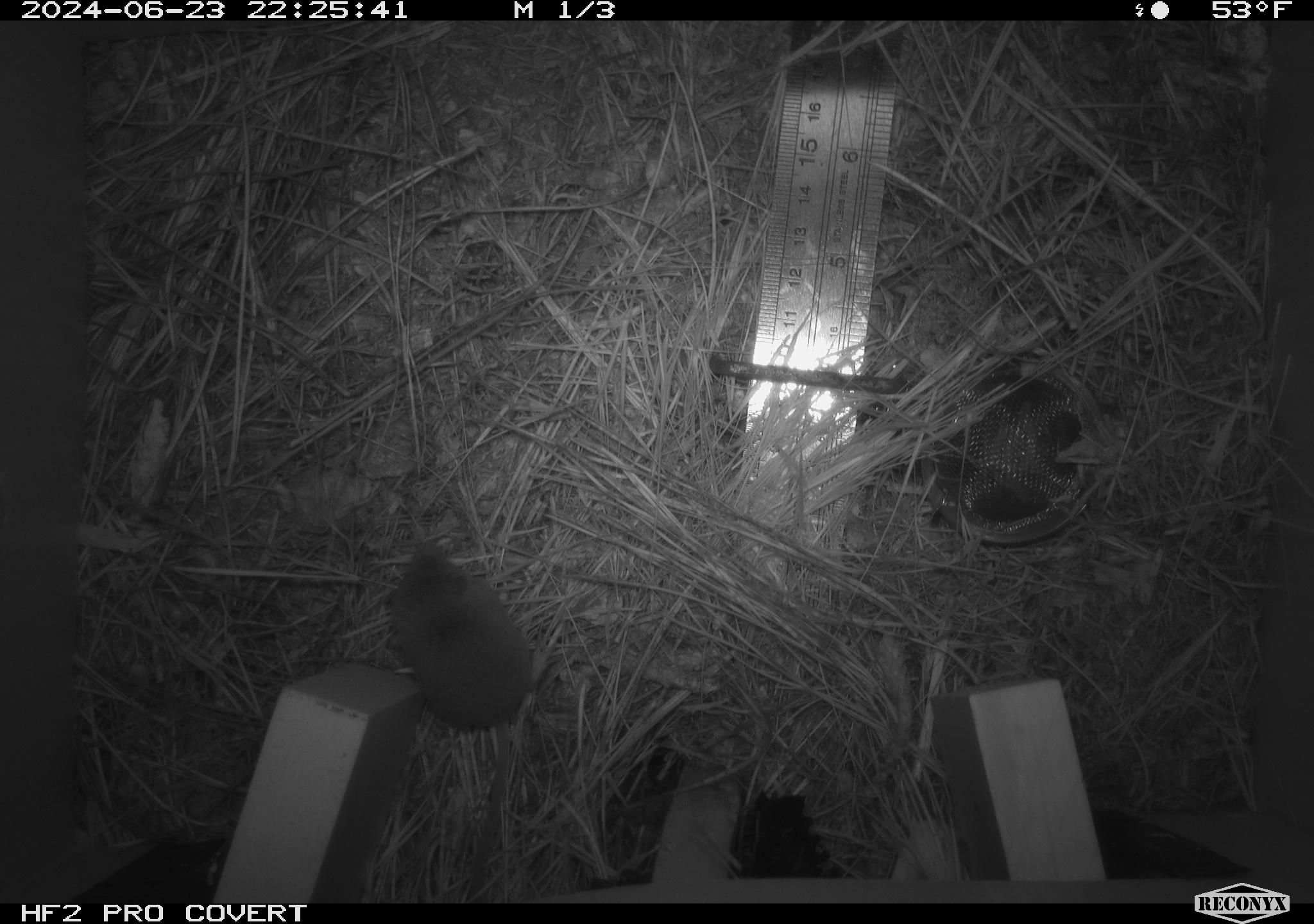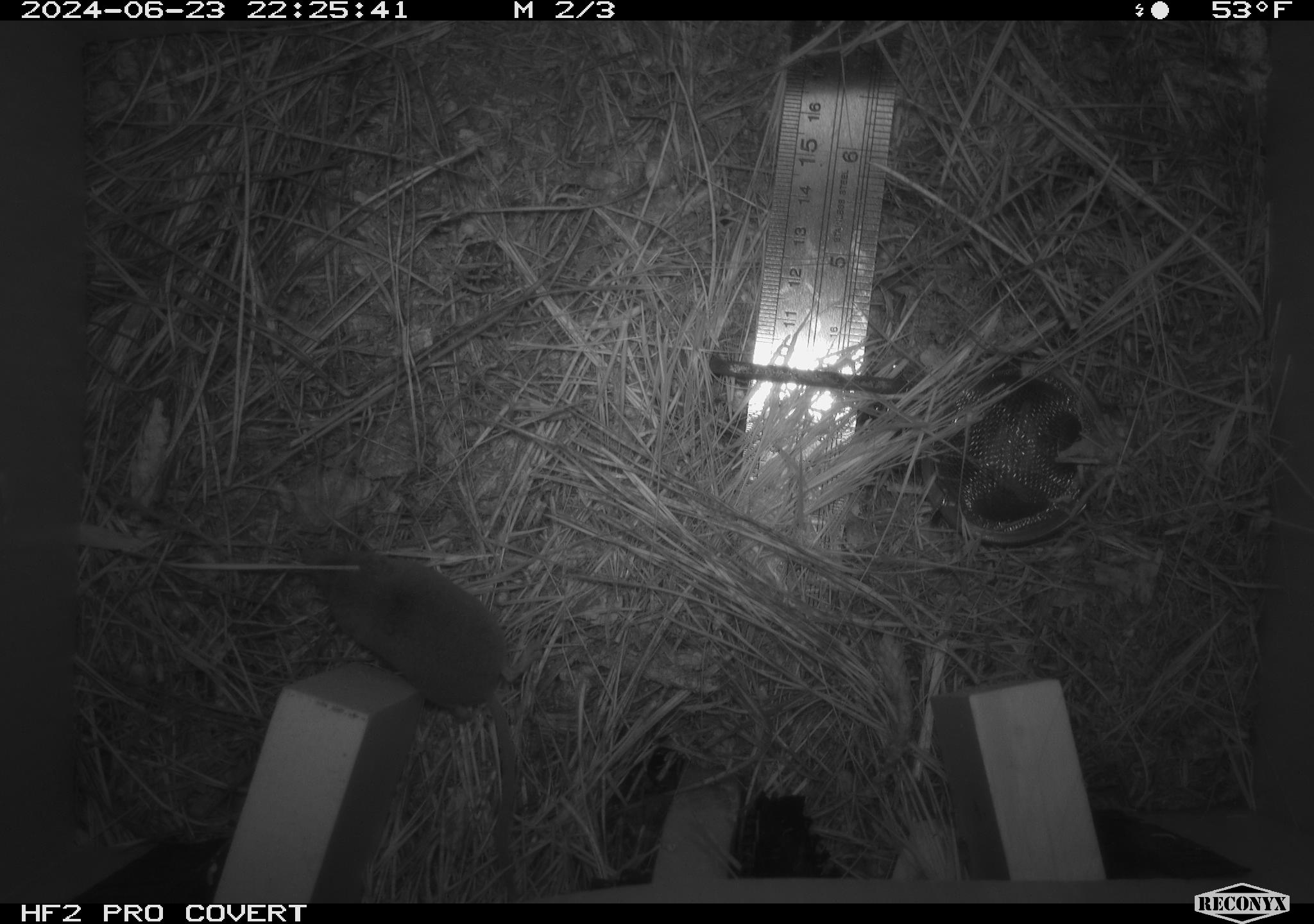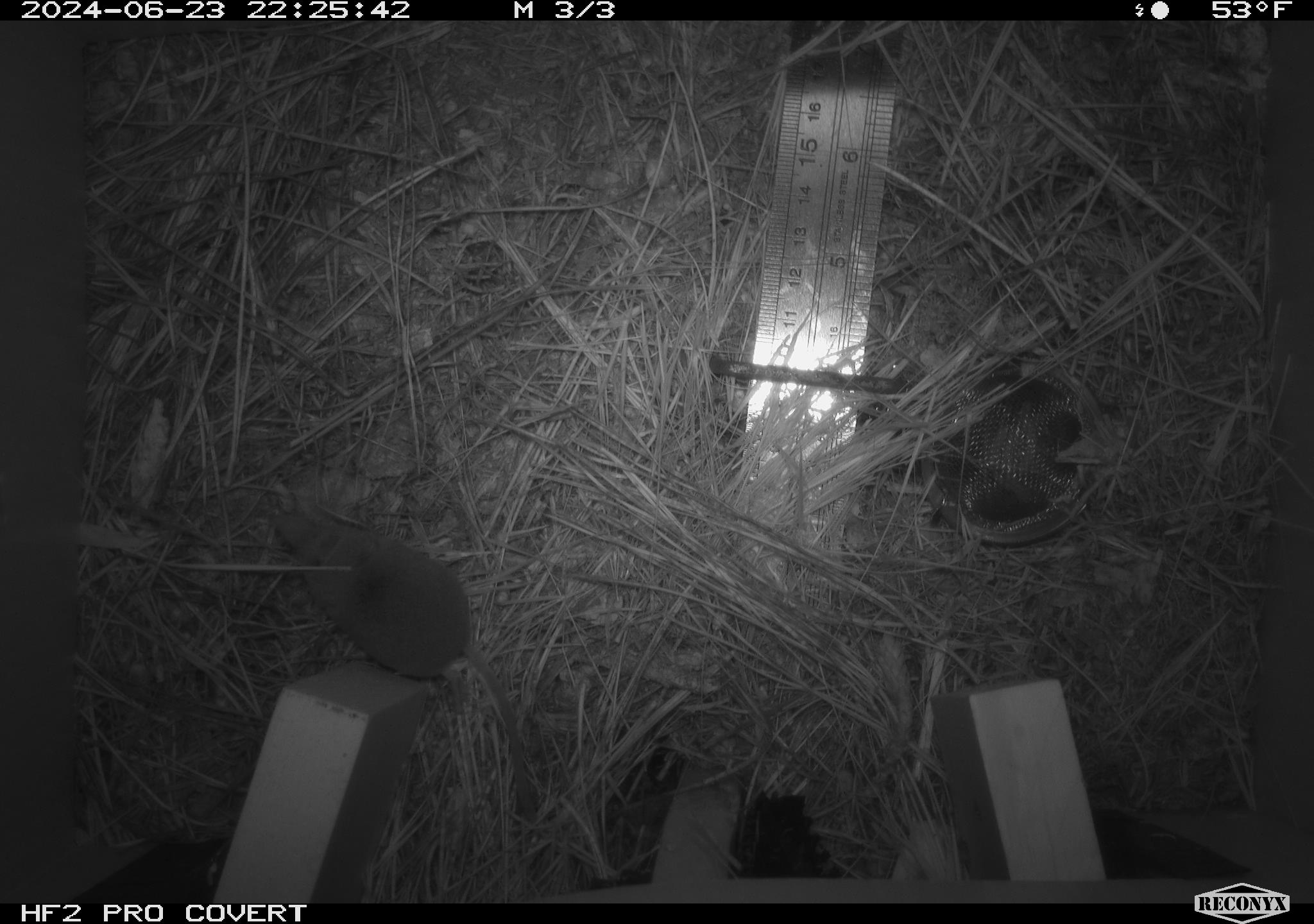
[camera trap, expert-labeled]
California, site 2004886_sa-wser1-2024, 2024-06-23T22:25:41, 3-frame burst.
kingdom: Animalia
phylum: Chordata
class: Mammalia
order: Eulipotyphla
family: Soricidae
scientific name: Soricidae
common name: shrews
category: soricidae family